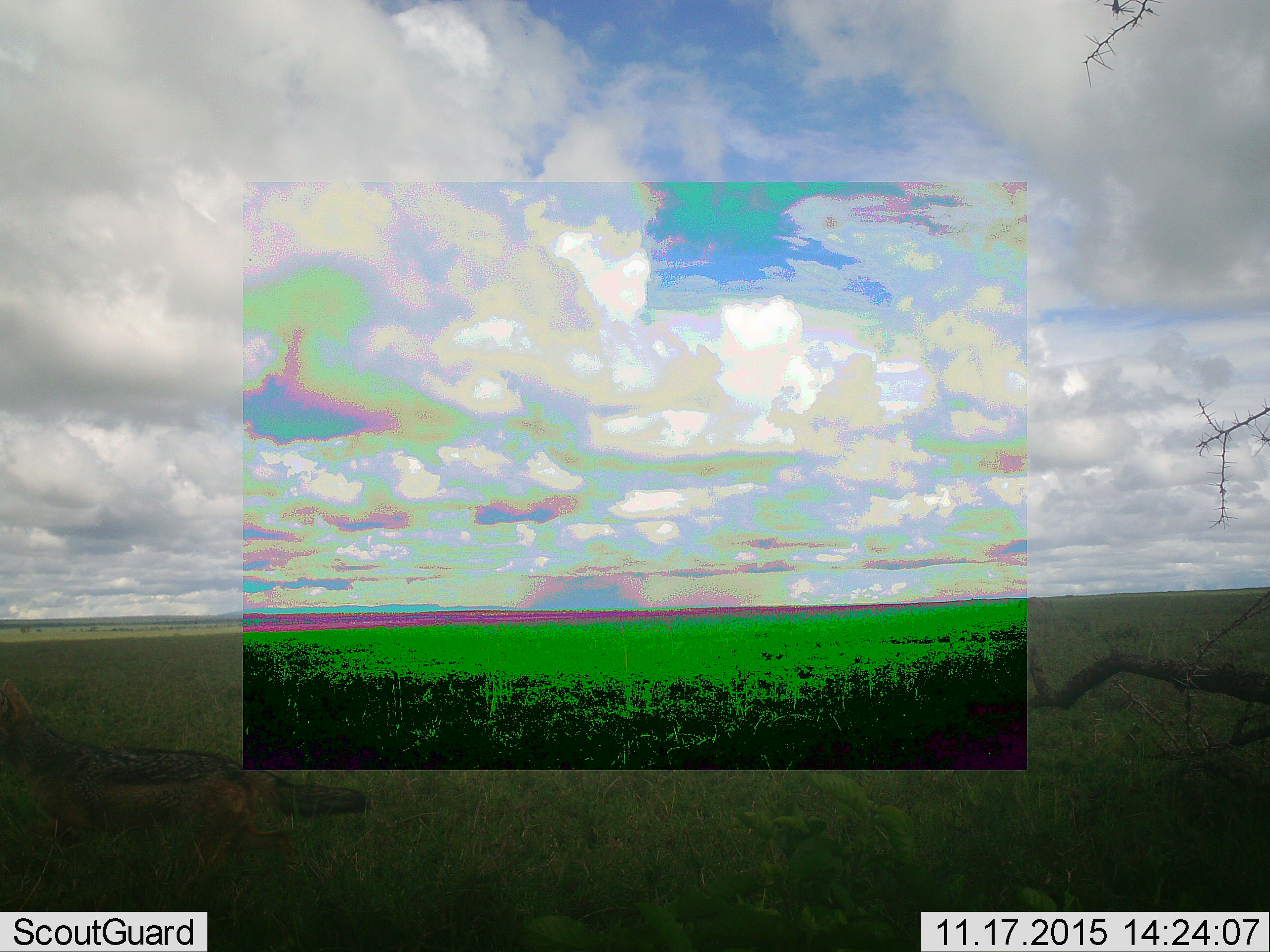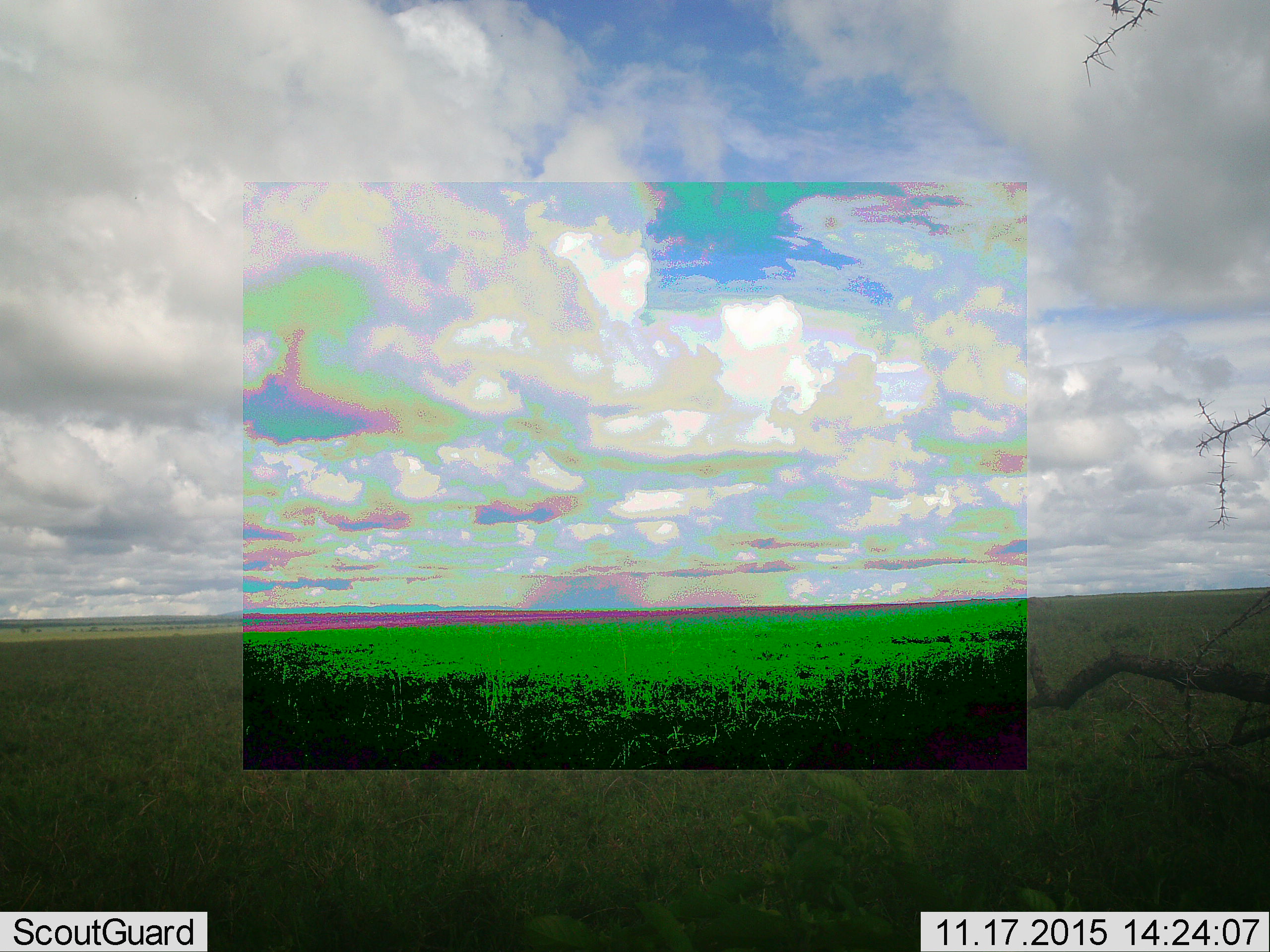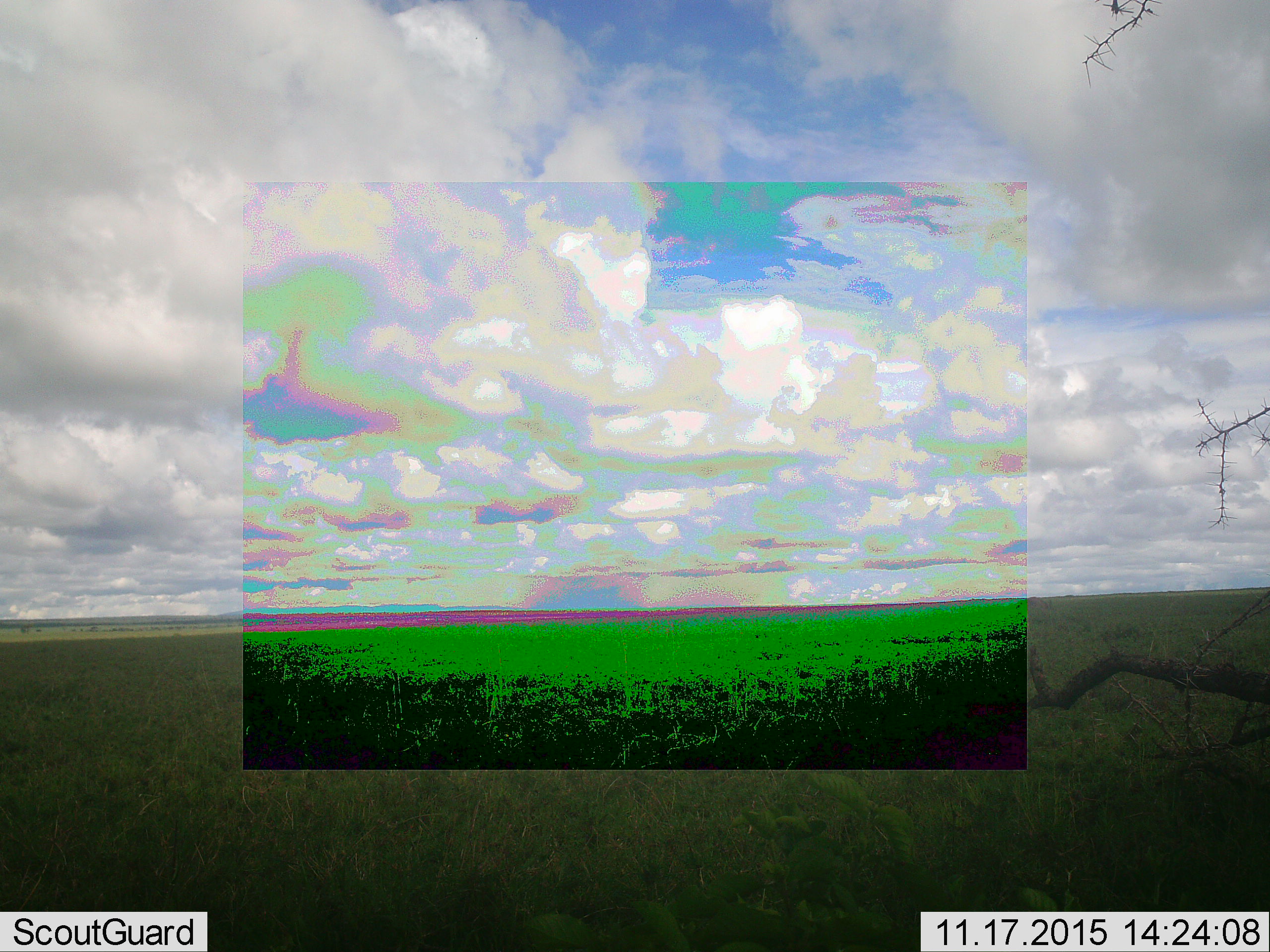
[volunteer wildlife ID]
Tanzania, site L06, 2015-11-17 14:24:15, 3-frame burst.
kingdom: Animalia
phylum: Chordata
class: Mammalia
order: Carnivora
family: Canidae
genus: Lupulella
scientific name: Lupulella mesomelas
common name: black-backed jackal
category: jackal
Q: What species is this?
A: Jackal (black-backed jackal) (Lupulella mesomelas).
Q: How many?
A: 1.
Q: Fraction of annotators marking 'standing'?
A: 0%.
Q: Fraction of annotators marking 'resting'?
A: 0%.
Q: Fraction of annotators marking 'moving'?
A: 100%.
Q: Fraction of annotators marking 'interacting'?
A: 0%.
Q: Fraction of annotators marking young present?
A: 0%.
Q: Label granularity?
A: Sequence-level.